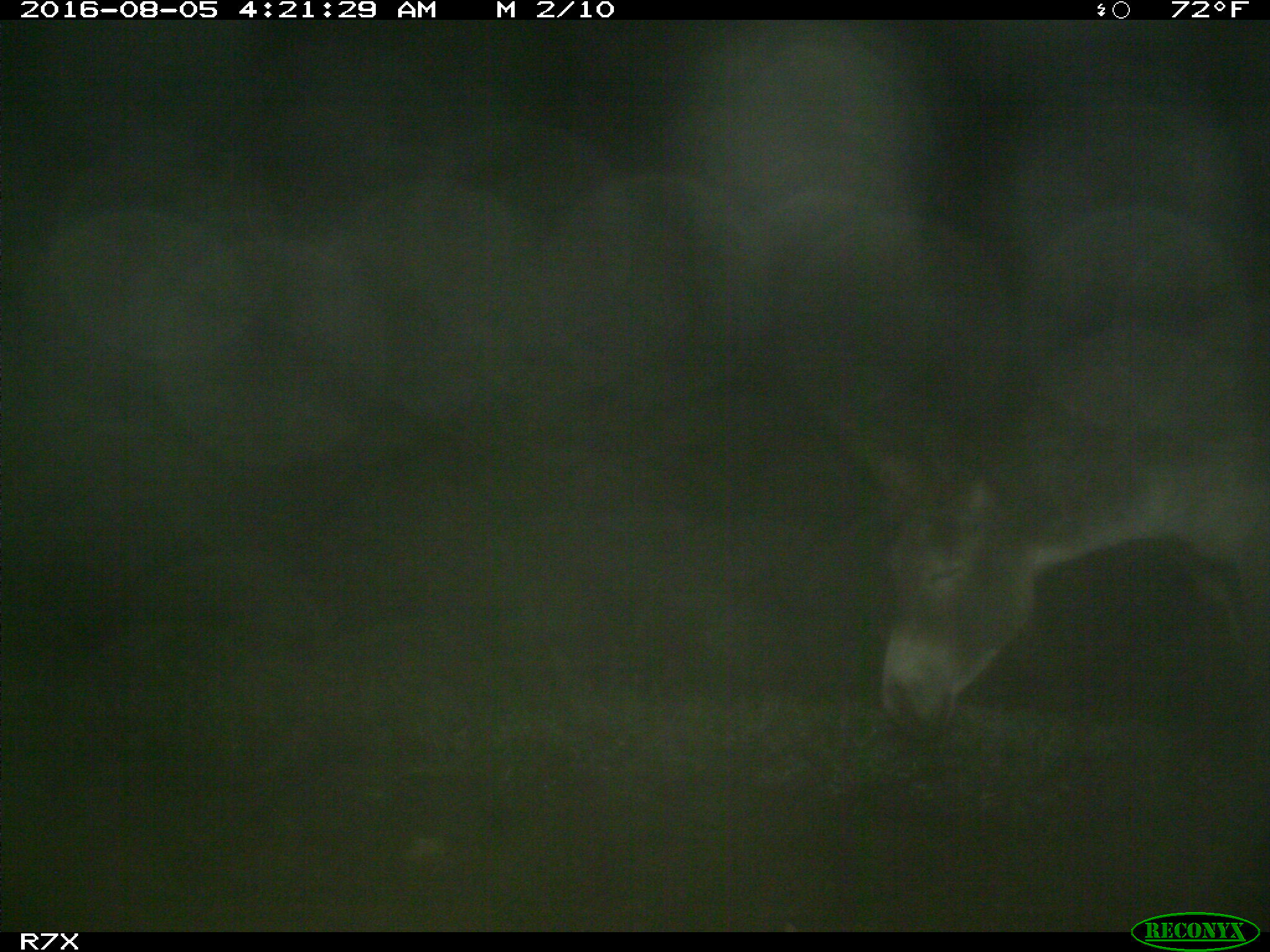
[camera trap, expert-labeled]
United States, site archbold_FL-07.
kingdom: Animalia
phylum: Chordata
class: Mammalia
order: Perissodactyla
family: Equidae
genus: Equus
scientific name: Equus africanus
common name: african wild ass